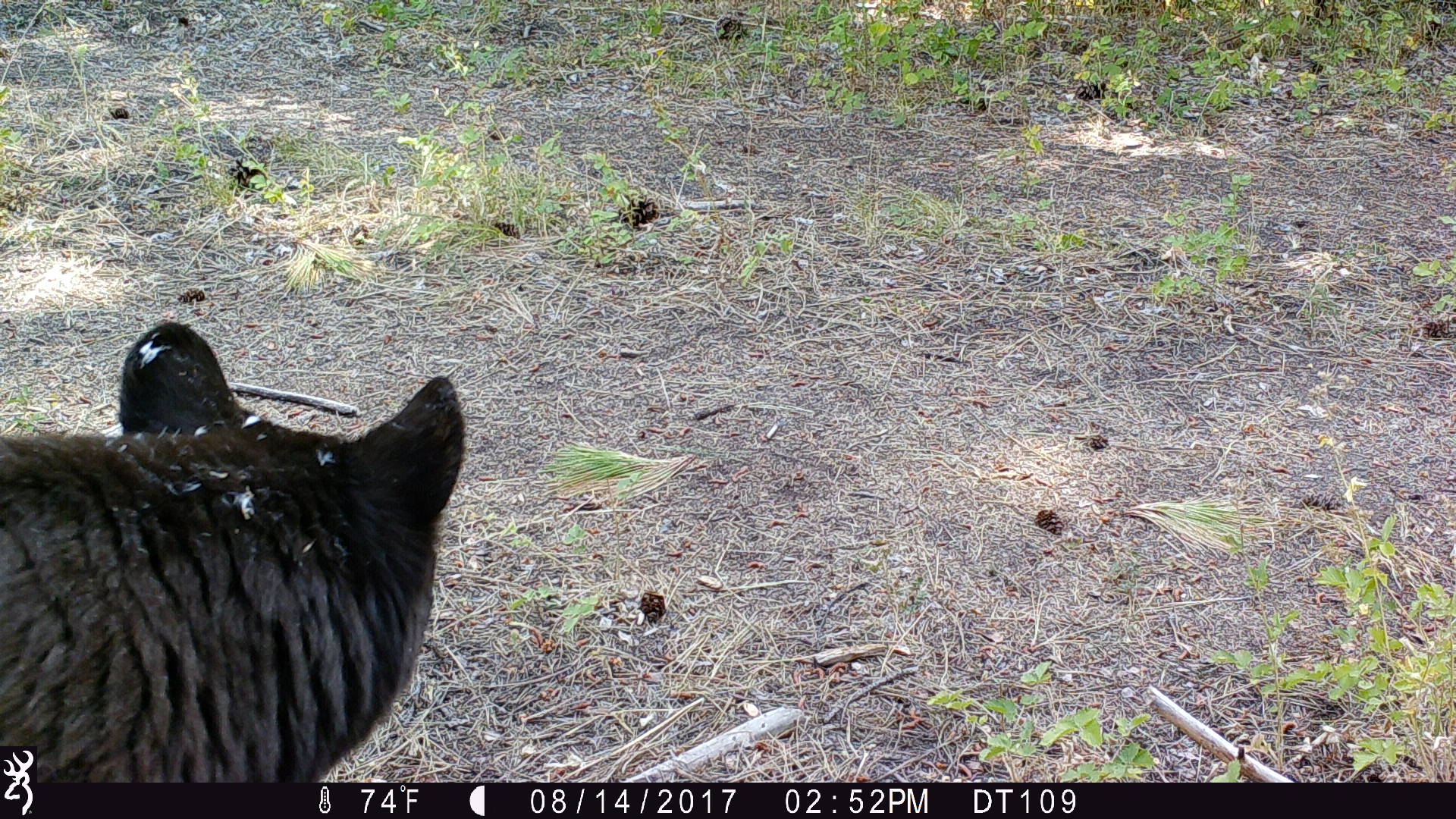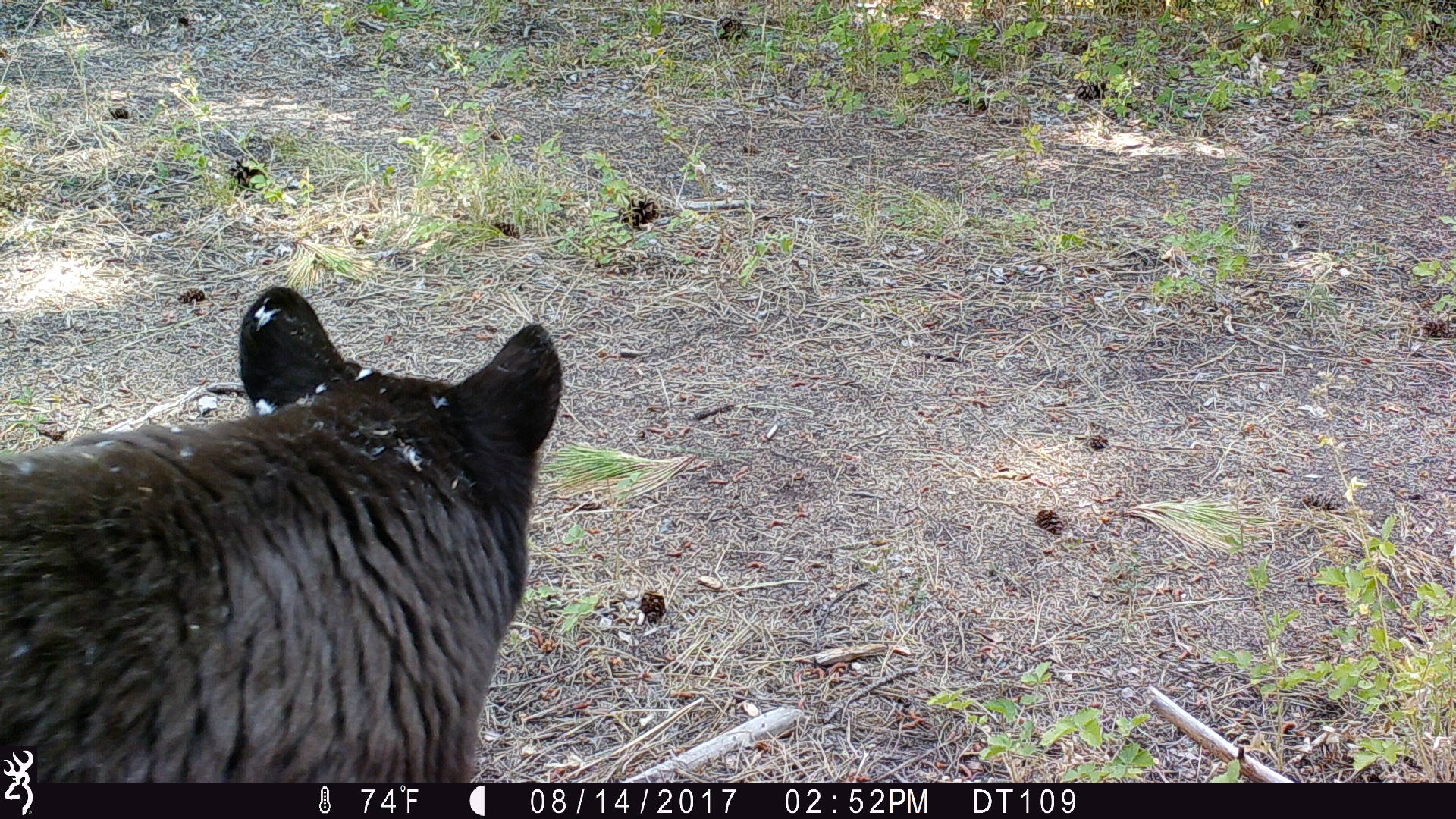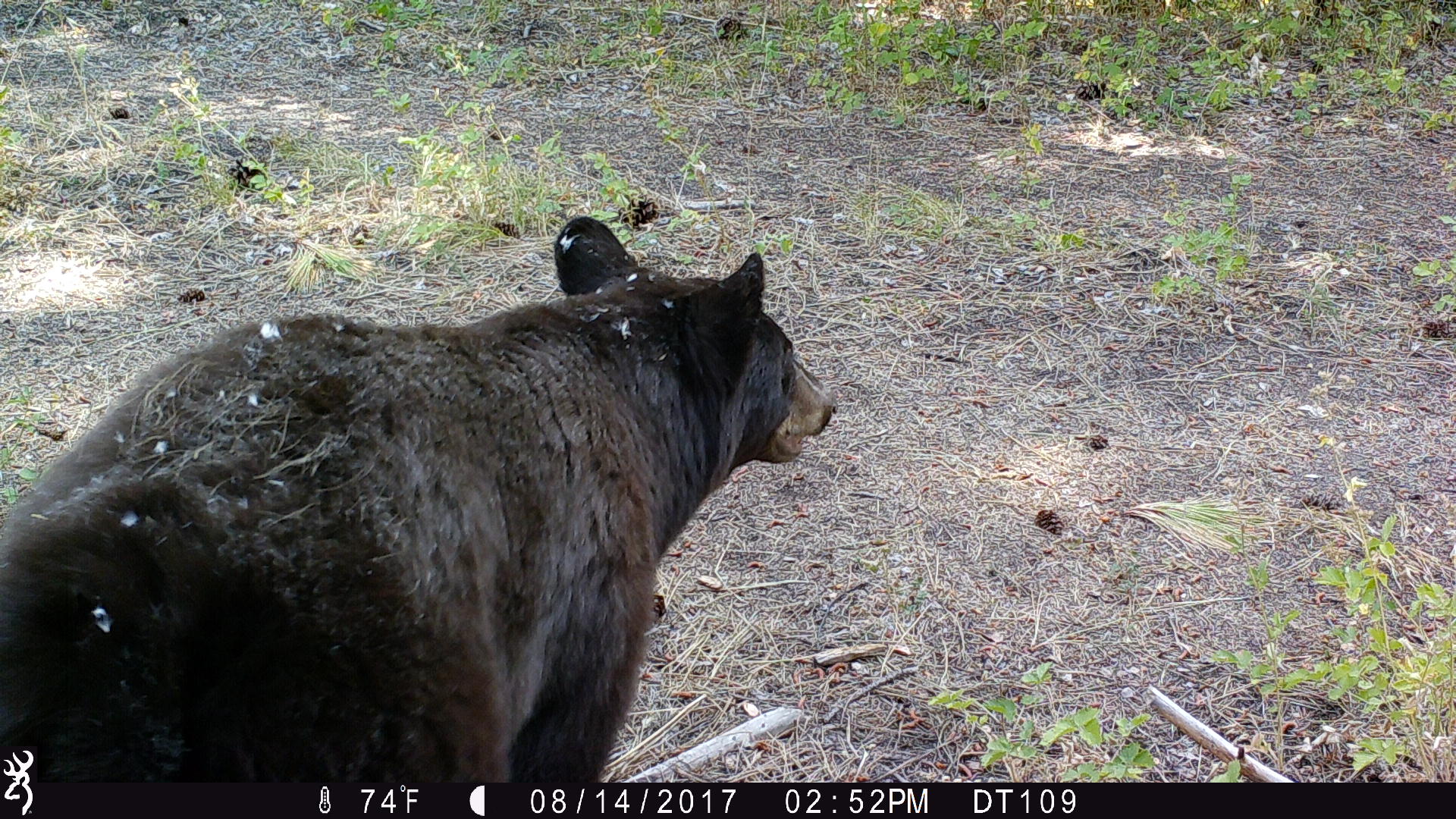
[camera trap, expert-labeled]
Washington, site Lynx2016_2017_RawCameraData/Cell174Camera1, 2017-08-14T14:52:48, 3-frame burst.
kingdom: Animalia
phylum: Chordata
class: Mammalia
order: Carnivora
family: Ursidae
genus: Ursus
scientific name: Ursus americanus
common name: american black bear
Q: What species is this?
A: Ursus americanus (american black bear).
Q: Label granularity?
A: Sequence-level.